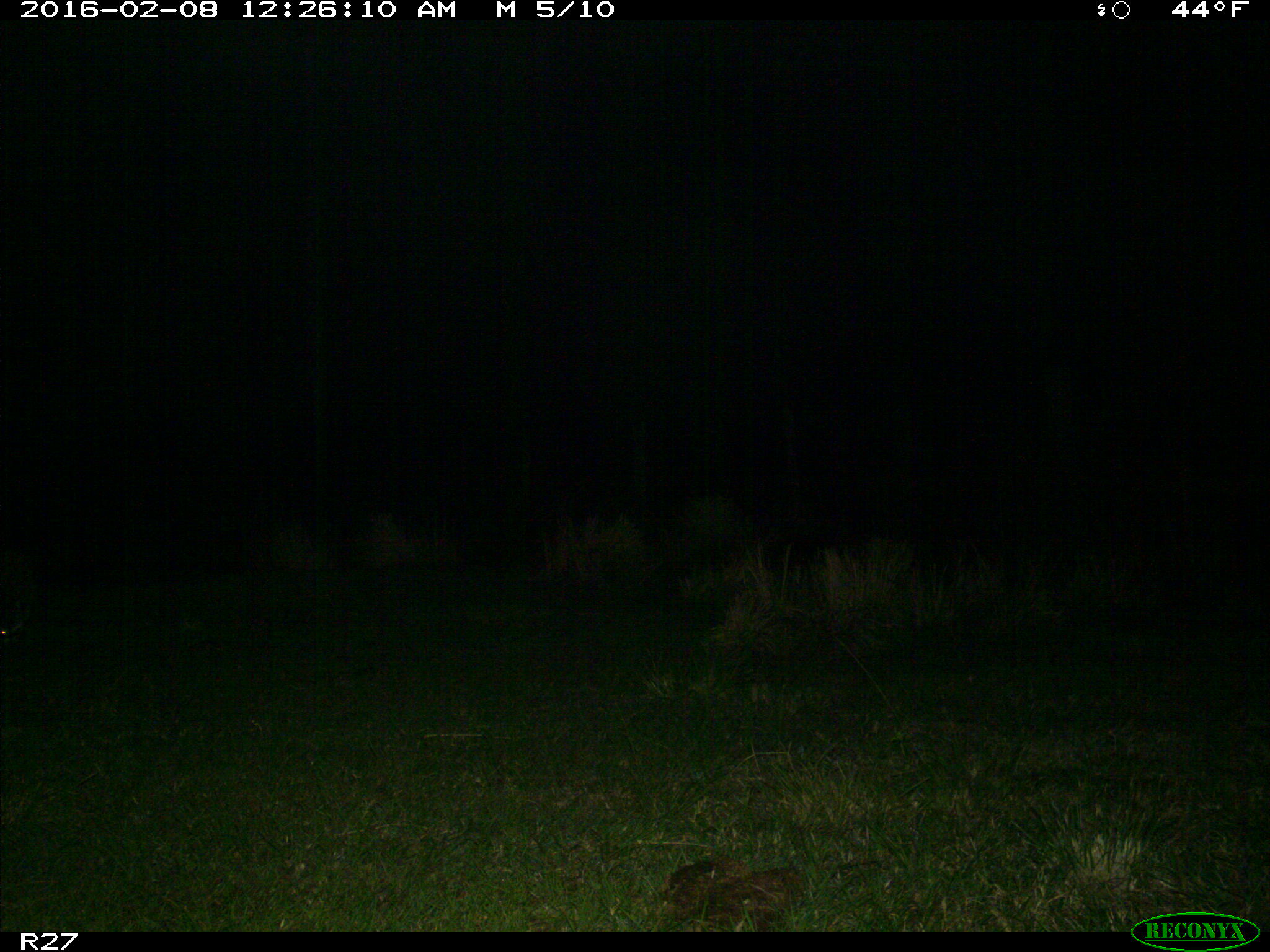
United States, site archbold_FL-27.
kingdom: Animalia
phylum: Chordata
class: Mammalia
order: Carnivora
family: Procyonidae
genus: Procyon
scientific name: Procyon lotor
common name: common raccoon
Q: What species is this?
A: Procyon lotor (common raccoon).